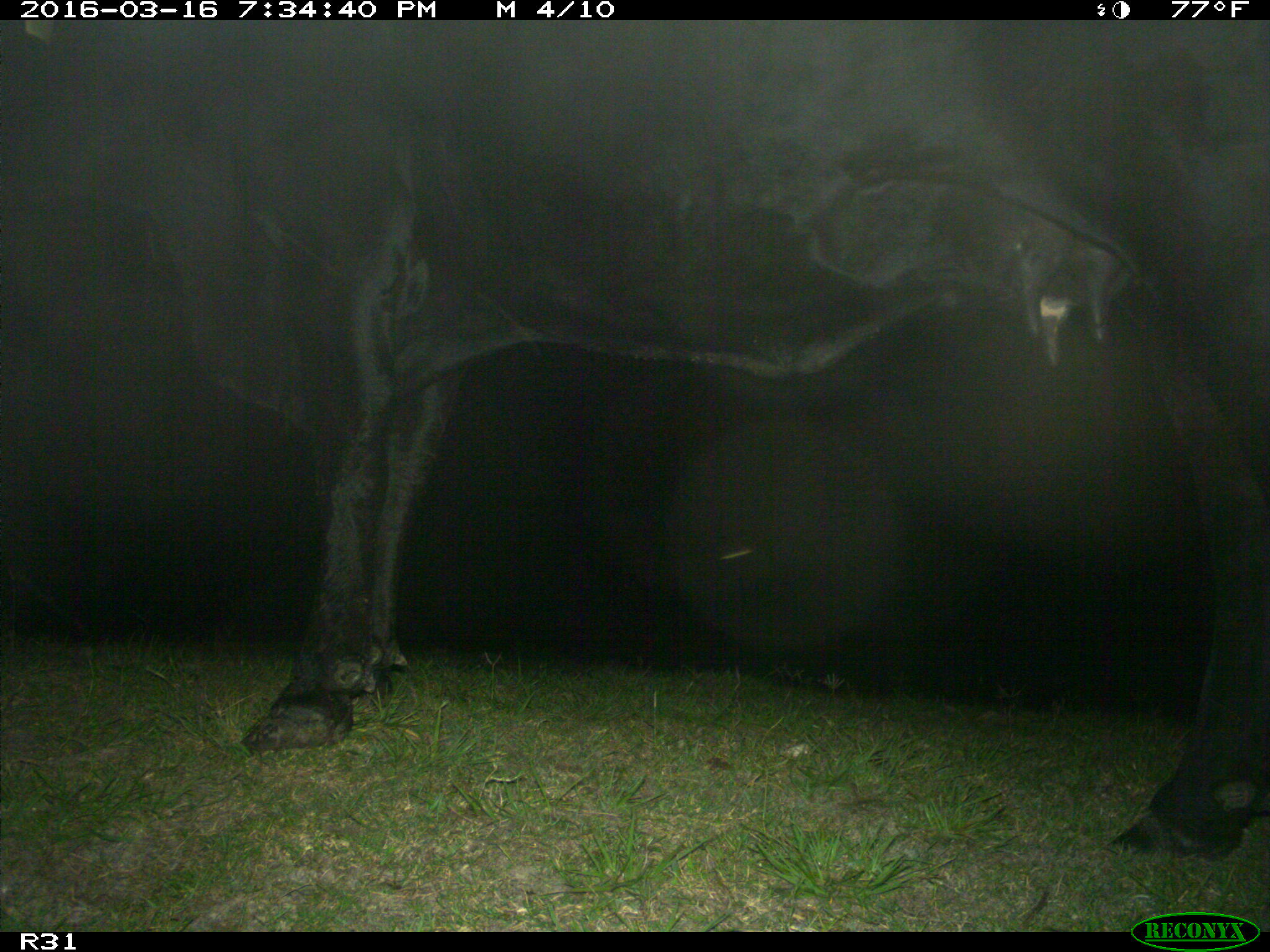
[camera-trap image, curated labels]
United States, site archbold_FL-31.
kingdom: Animalia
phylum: Chordata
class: Mammalia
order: Artiodactyla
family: Bovidae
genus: Bos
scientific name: Bos taurus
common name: domestic cow